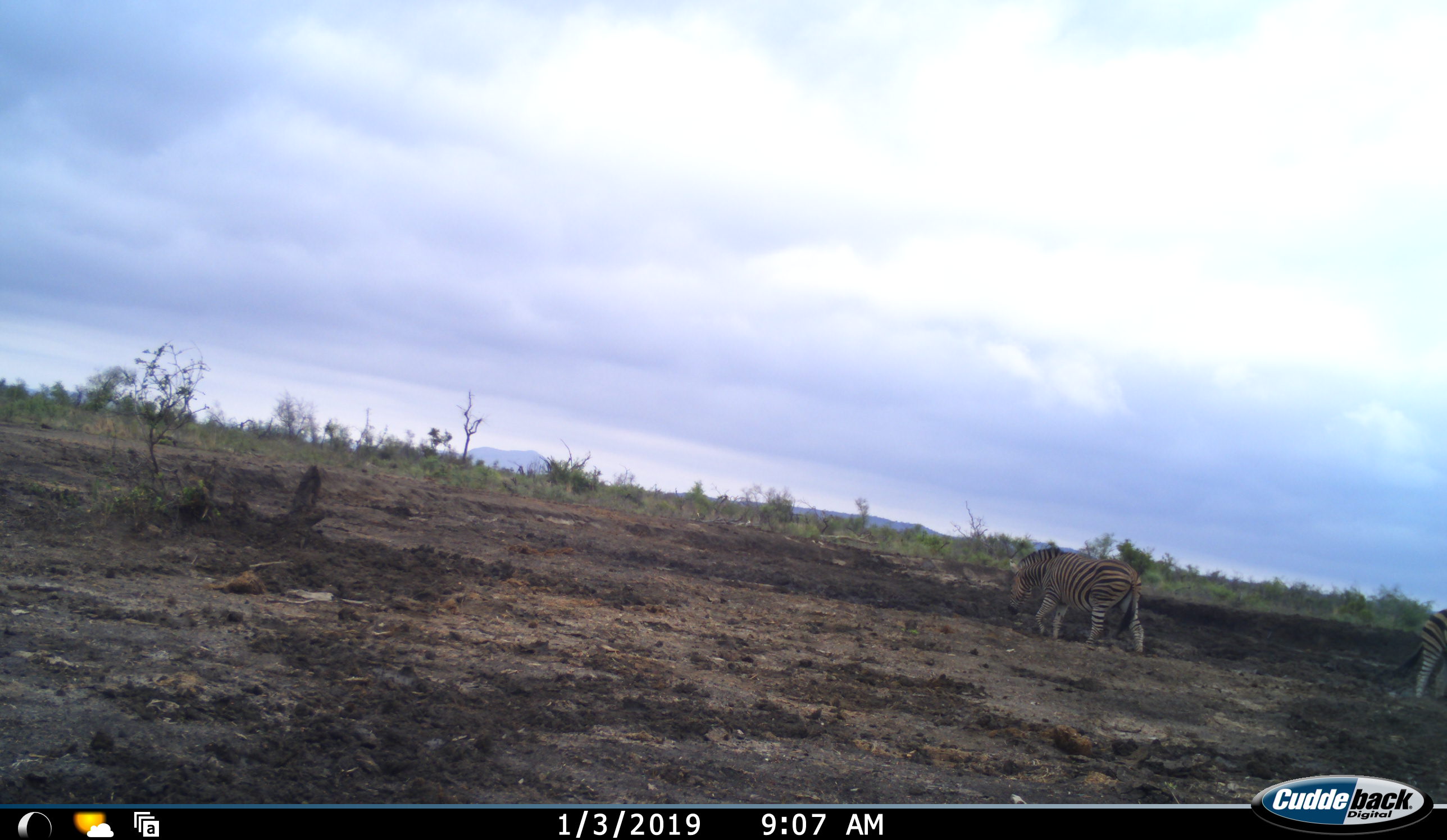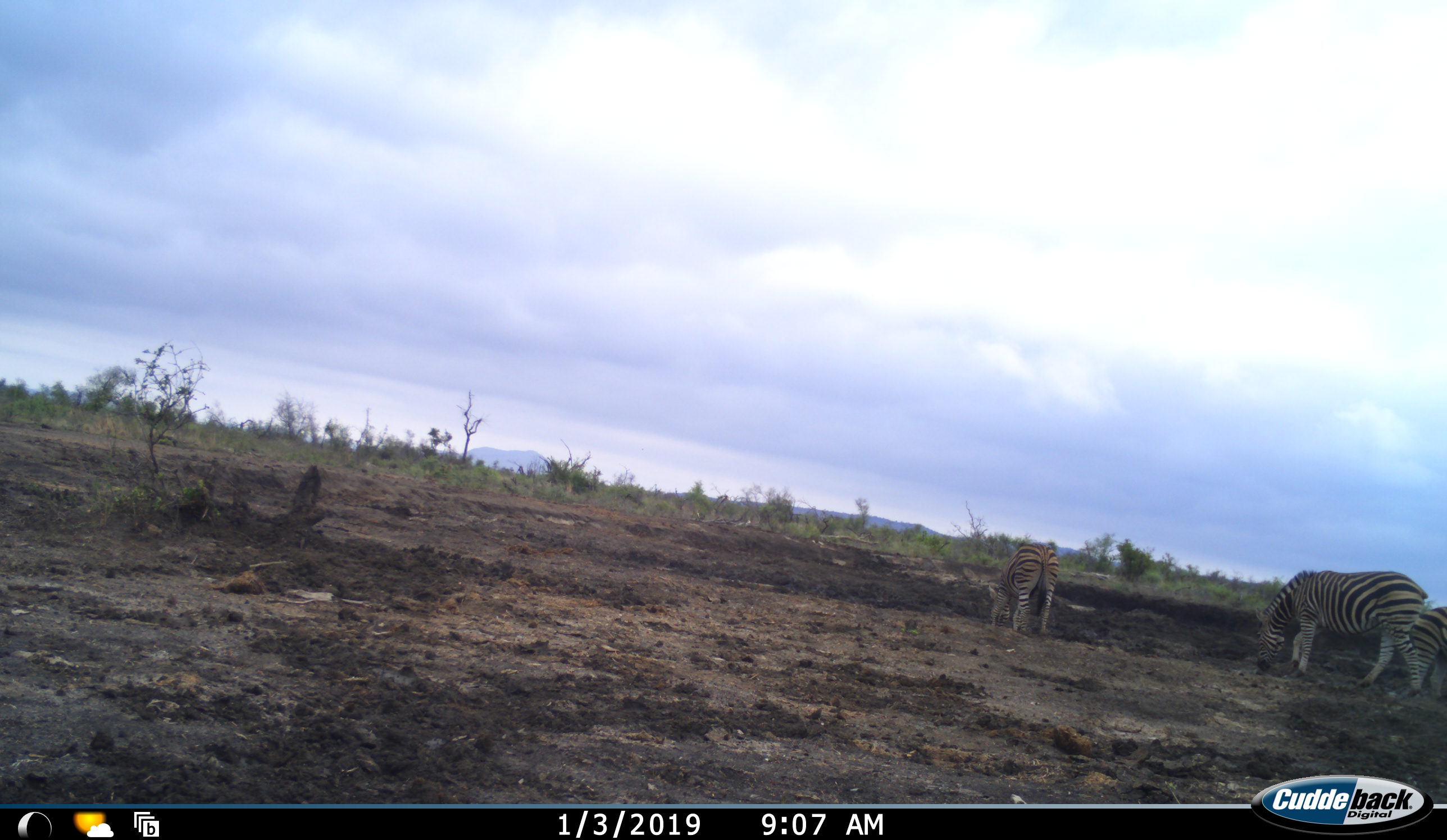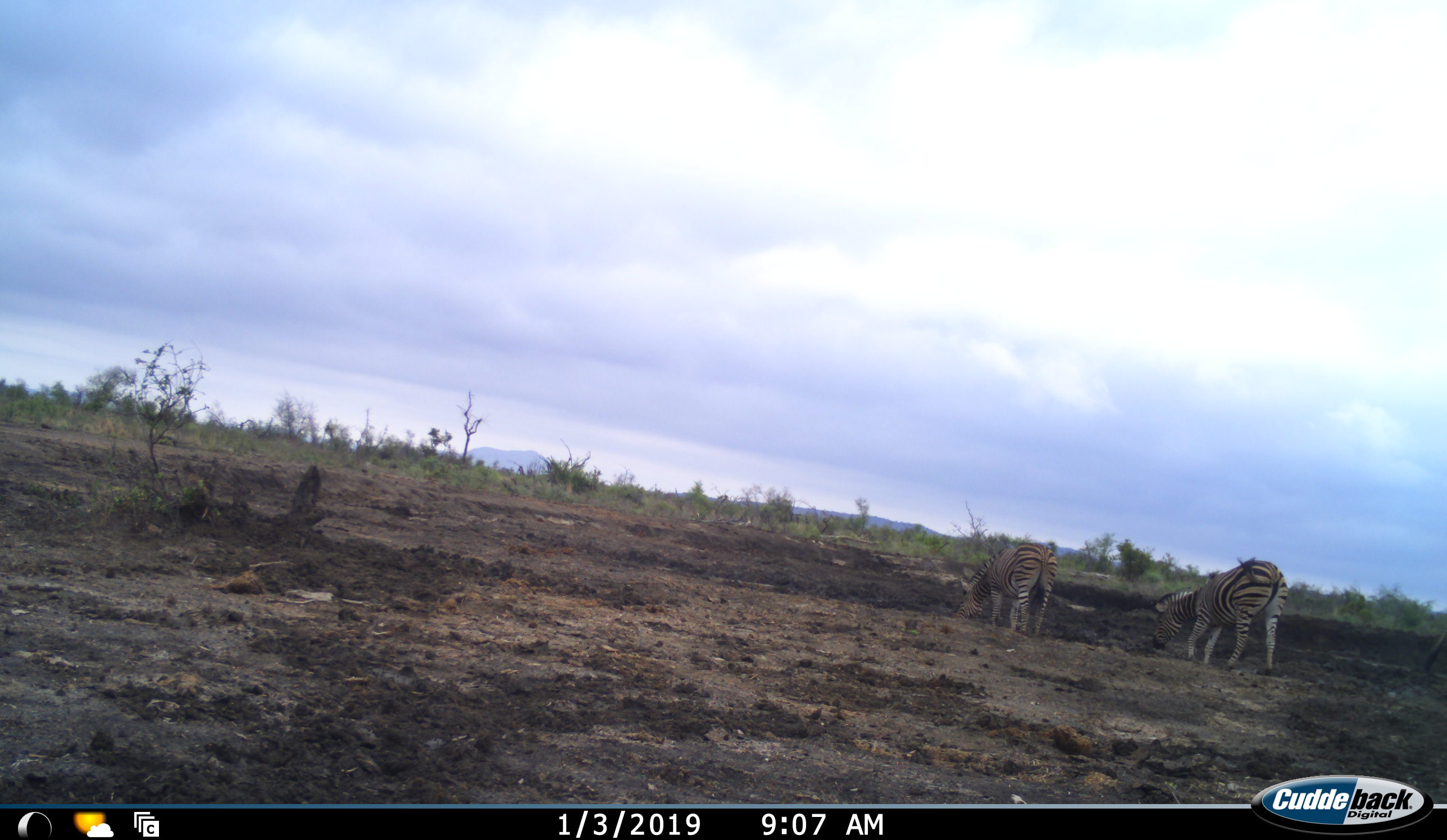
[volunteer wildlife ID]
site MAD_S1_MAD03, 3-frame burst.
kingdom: Animalia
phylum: Chordata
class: Mammalia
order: Perissodactyla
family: Equidae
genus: Equus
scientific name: Equus quagga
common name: plains zebra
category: zebraplains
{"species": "zebraplains (plains zebra) (Equus quagga)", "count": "3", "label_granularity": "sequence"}